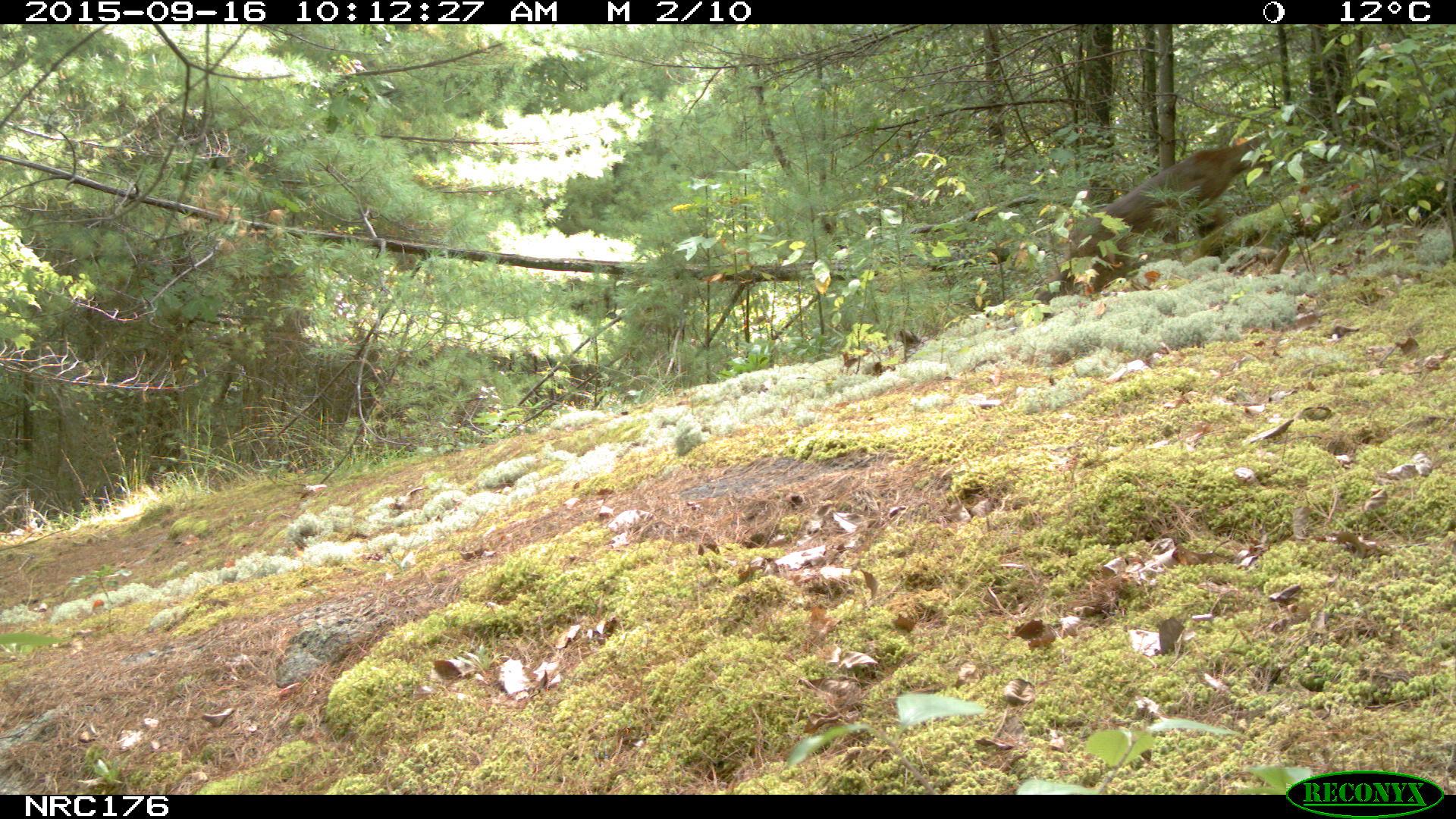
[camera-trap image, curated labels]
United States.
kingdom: Animalia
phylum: Chordata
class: Mammalia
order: Carnivora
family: Felidae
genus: Lynx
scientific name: Lynx rufus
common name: bobcat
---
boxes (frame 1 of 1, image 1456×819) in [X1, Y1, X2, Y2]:
Bobcat: [1052, 112, 1285, 299]